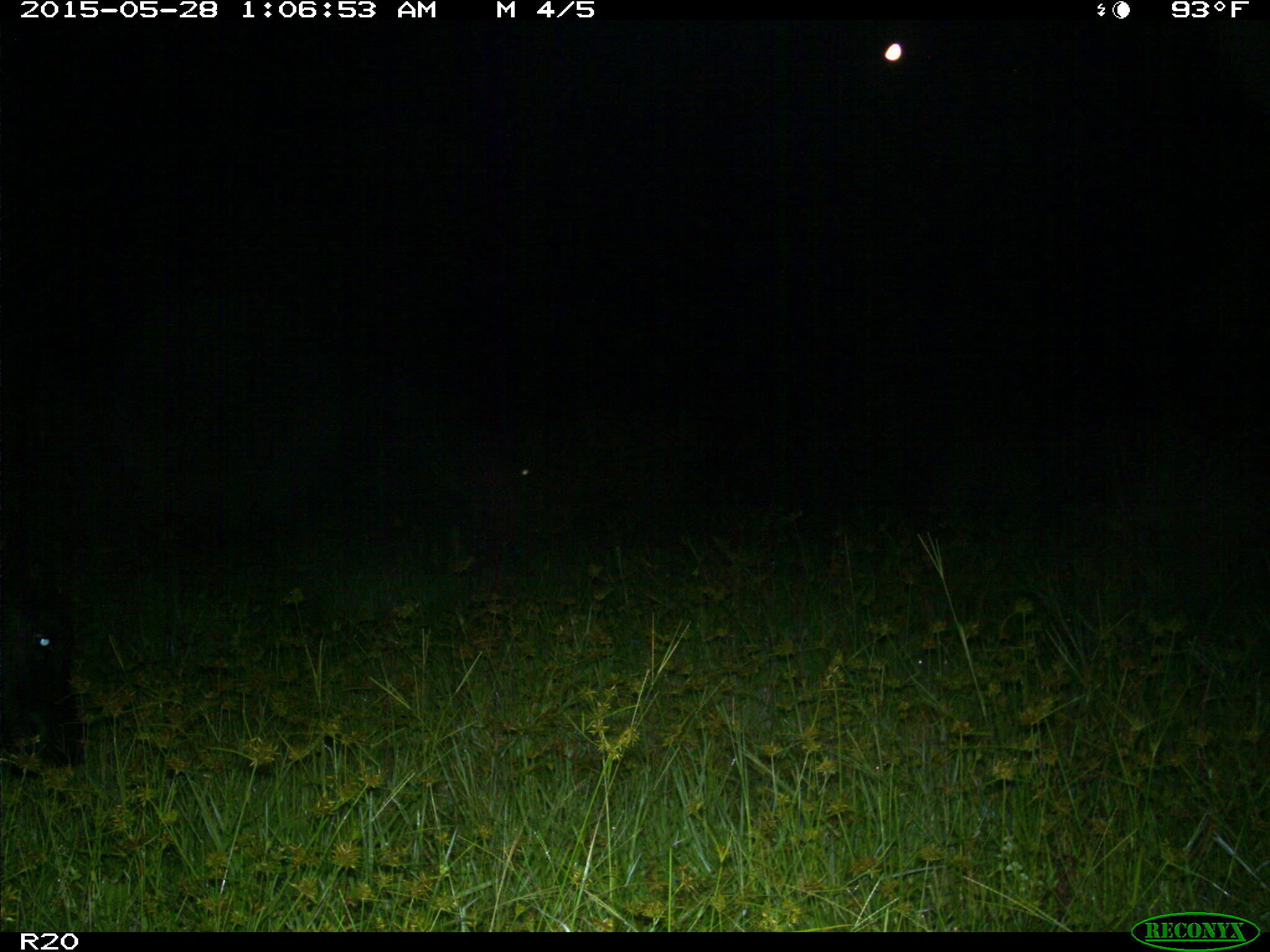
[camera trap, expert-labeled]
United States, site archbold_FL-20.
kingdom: Animalia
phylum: Chordata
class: Mammalia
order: Artiodactyla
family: Bovidae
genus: Bos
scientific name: Bos taurus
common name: domestic cow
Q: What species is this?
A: Bos taurus (domestic cow).